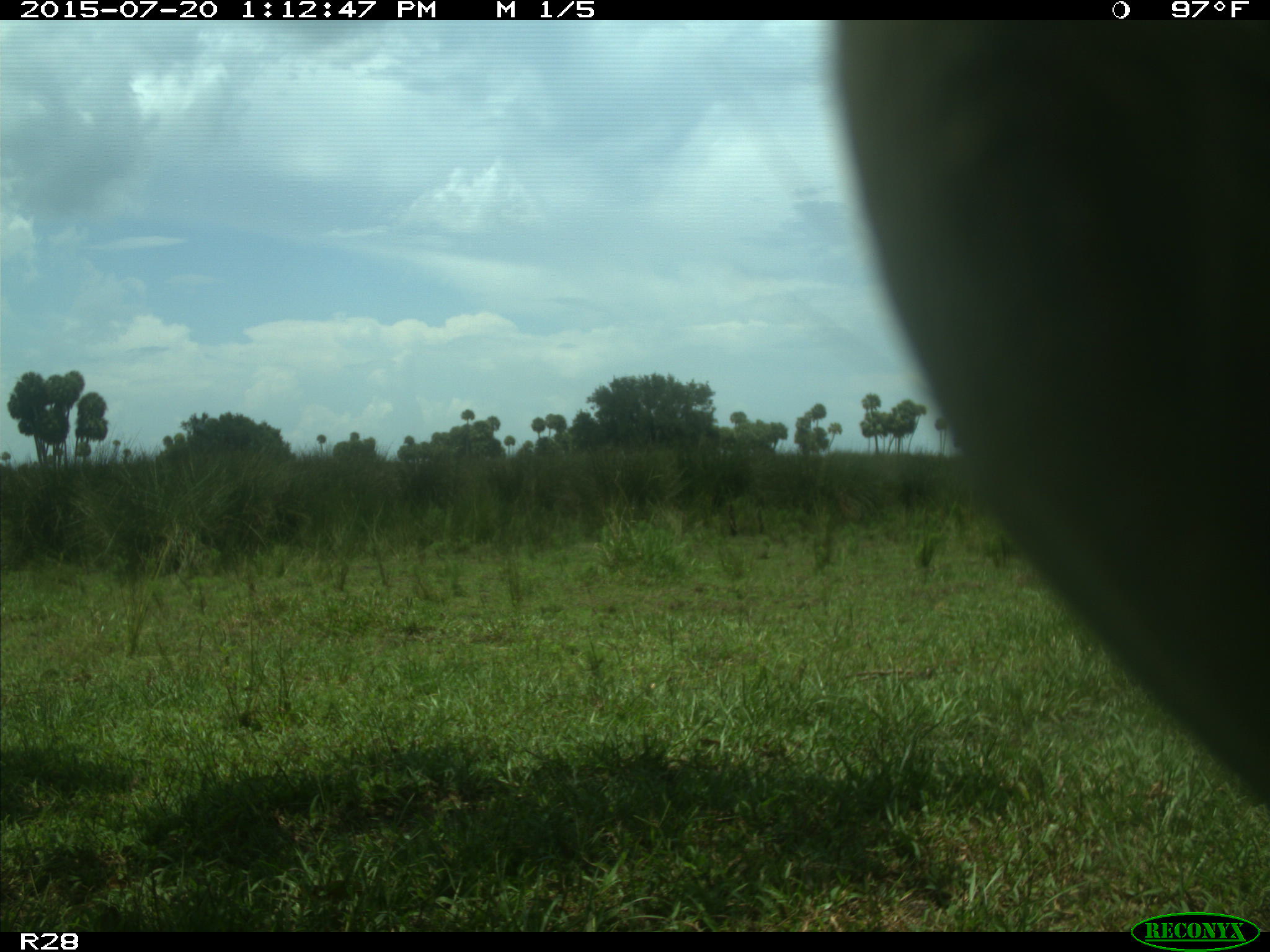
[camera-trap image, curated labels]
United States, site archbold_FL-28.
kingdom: Animalia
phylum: Chordata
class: Mammalia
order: Artiodactyla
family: Bovidae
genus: Bos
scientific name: Bos taurus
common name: domestic cow